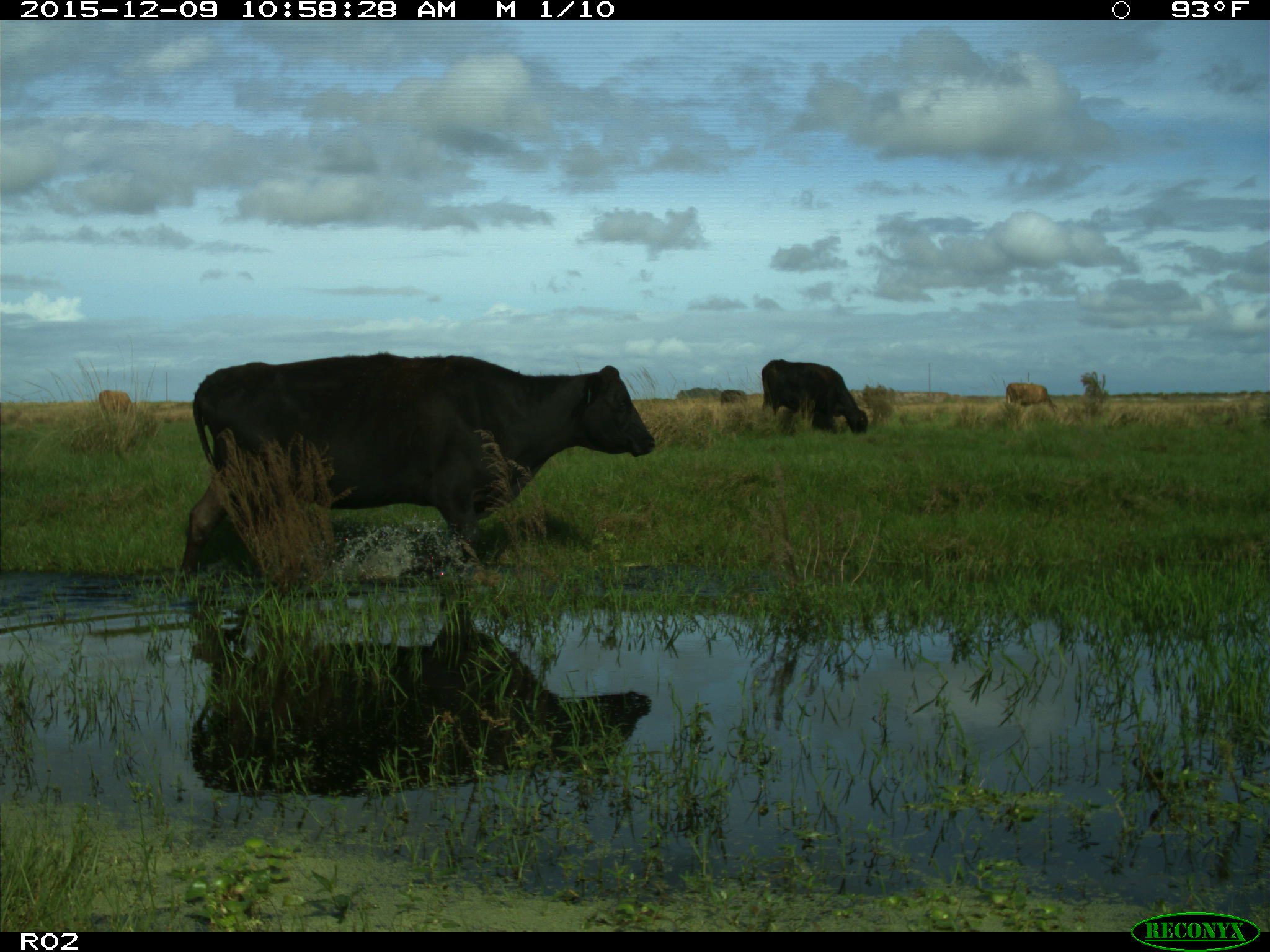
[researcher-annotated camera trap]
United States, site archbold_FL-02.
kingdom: Animalia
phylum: Chordata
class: Mammalia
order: Artiodactyla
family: Bovidae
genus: Bos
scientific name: Bos taurus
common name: domestic cow